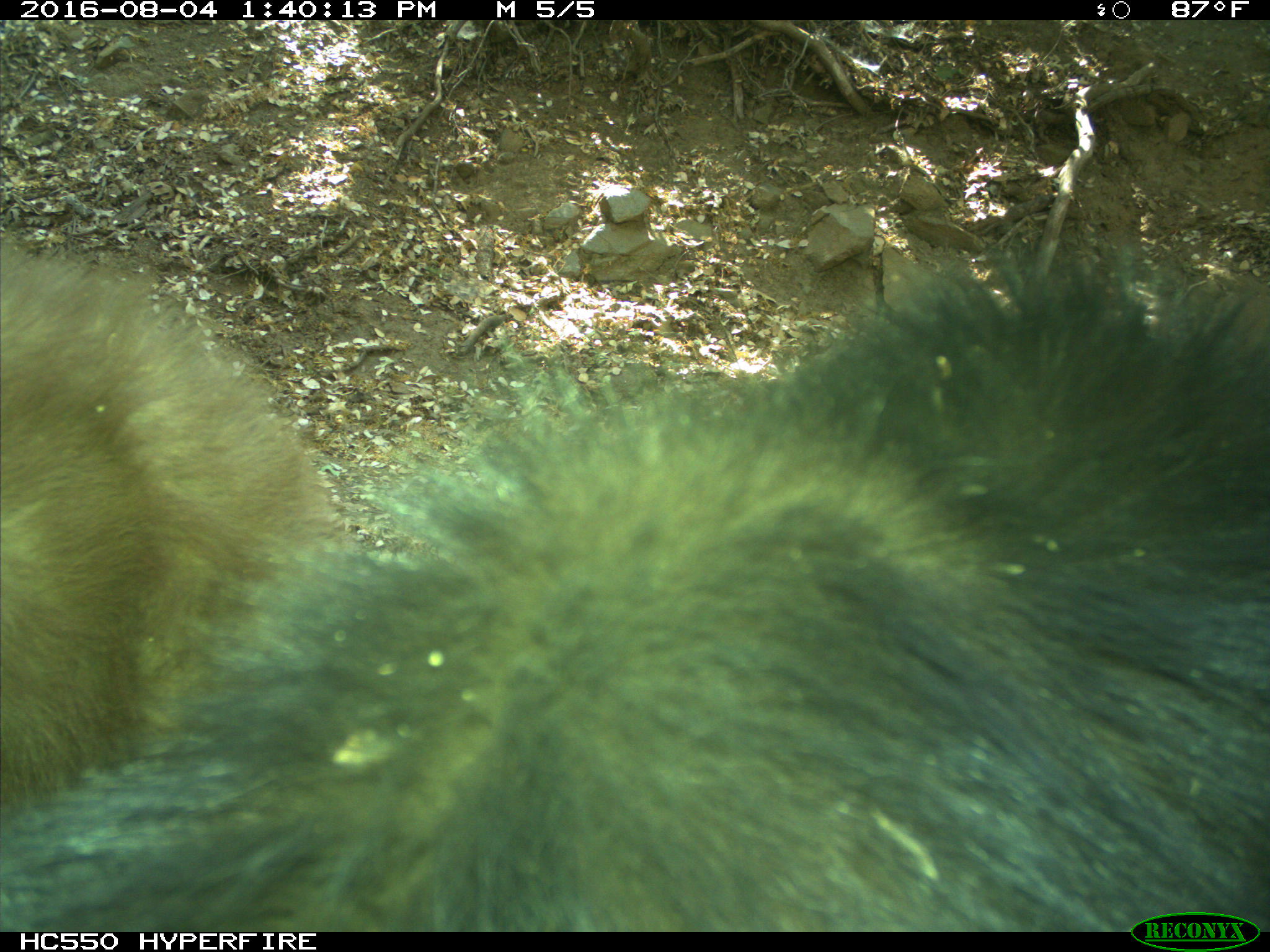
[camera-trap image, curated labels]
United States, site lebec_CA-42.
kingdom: Animalia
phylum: Chordata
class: Mammalia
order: Carnivora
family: Ursidae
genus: Ursus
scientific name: Ursus americanus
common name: american black bear